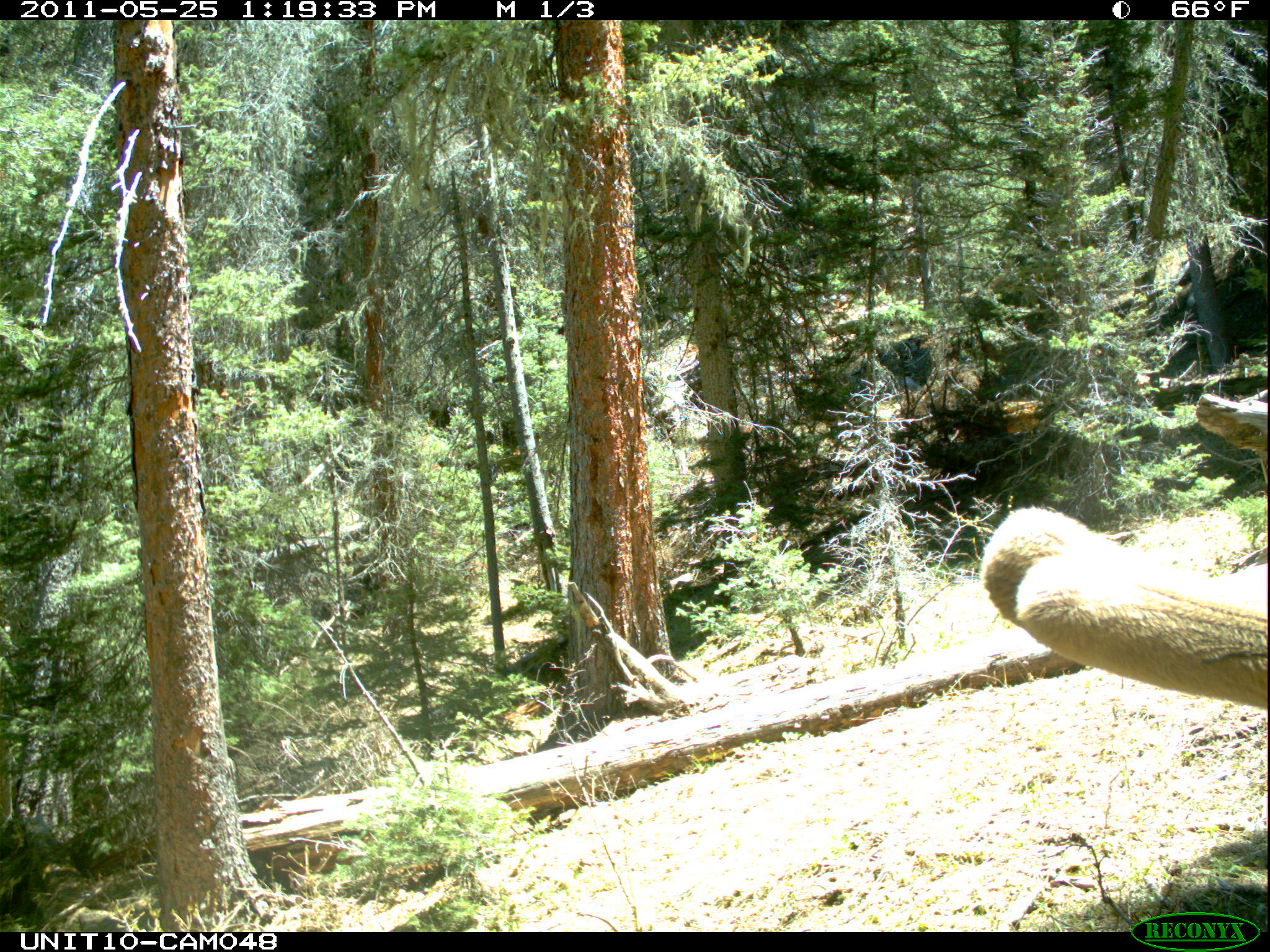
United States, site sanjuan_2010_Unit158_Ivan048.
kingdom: Animalia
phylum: Chordata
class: Mammalia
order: Artiodactyla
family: Cervidae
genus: Cervus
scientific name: Cervus elaphus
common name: red deer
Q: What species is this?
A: Cervus elaphus (red deer).